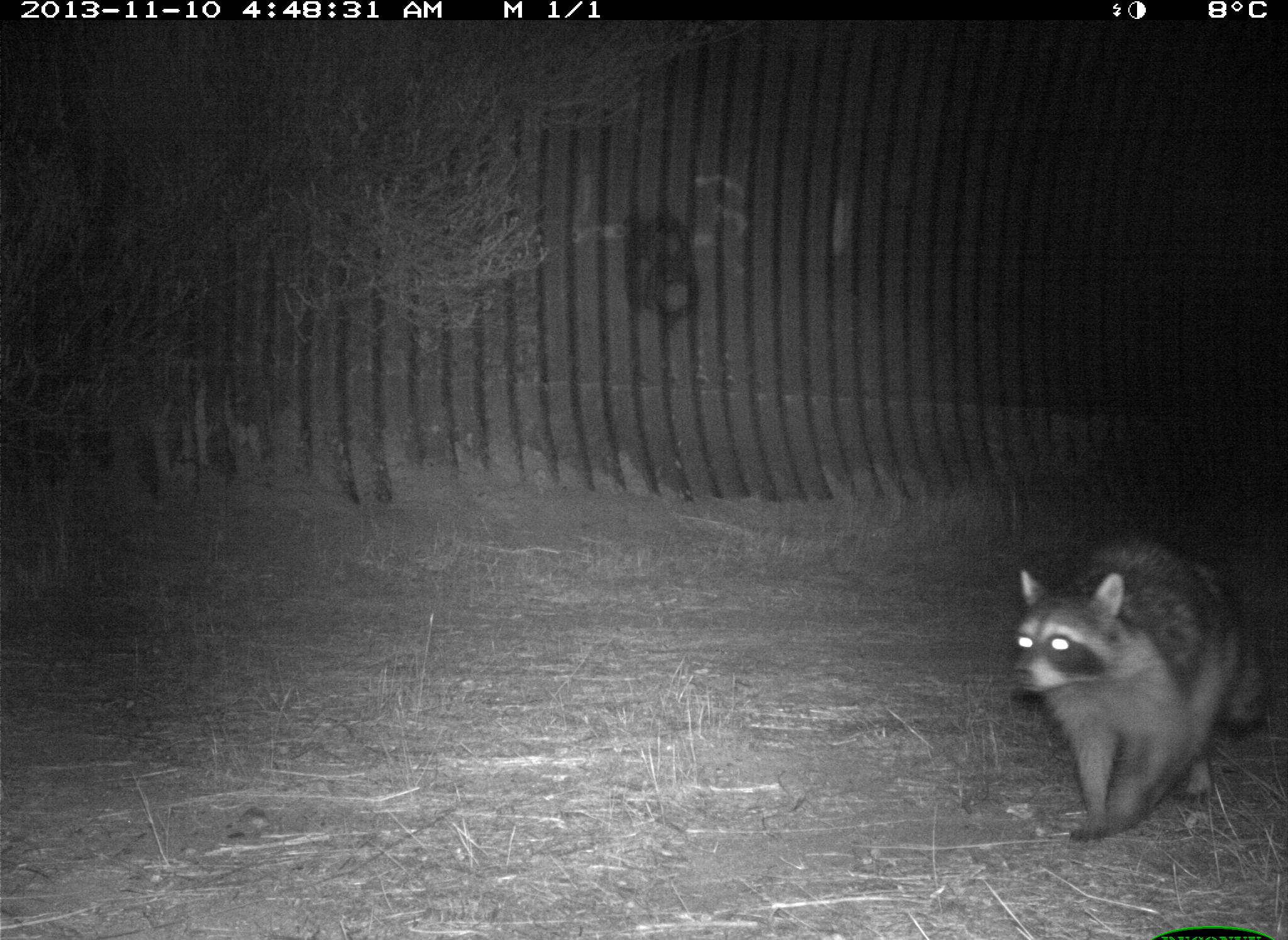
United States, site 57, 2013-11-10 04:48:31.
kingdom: Animalia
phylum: Chordata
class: Mammalia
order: Carnivora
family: Procyonidae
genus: Procyon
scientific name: Procyon lotor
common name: raccoon